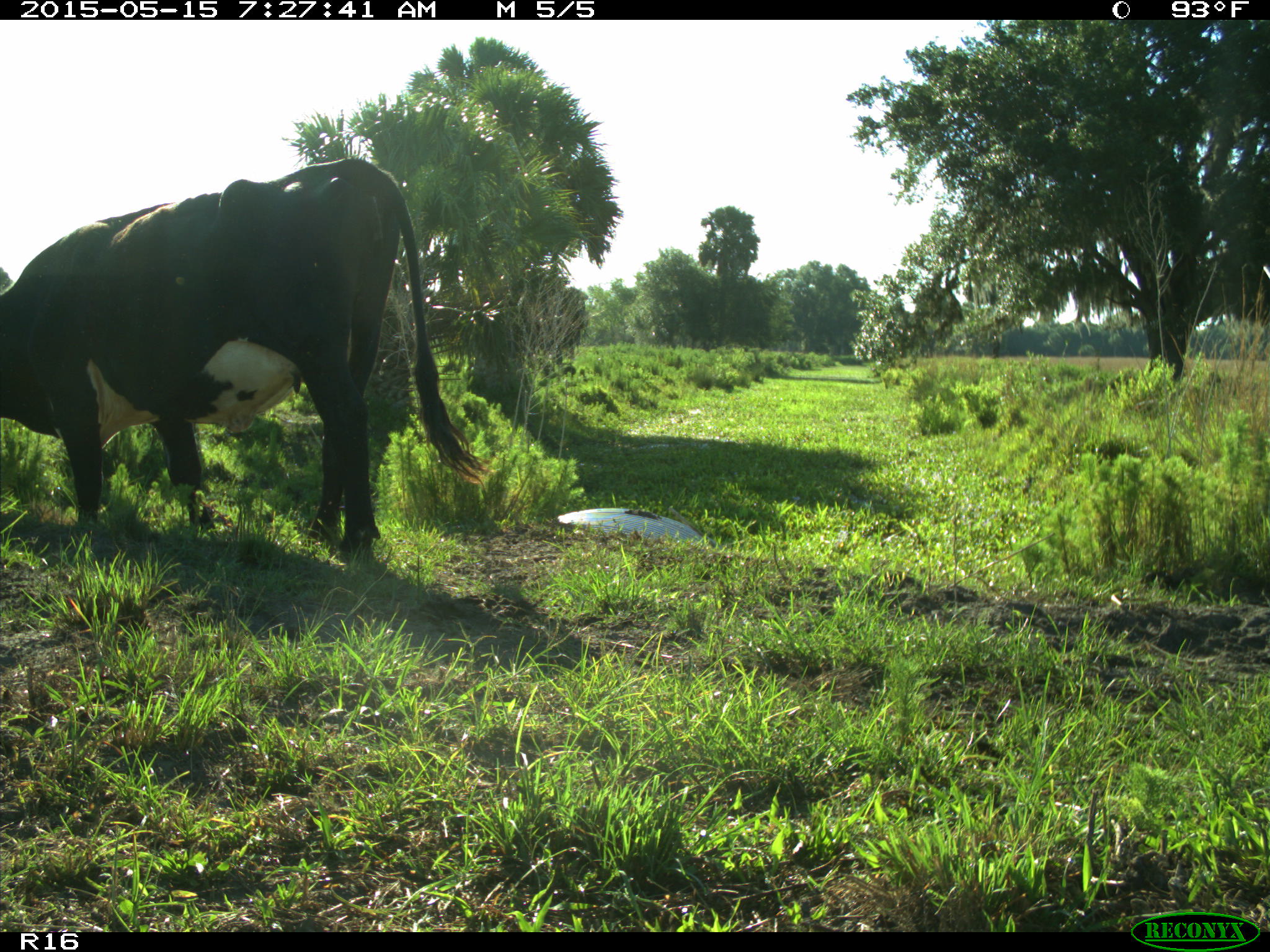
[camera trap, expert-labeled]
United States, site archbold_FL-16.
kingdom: Animalia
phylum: Chordata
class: Mammalia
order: Artiodactyla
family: Bovidae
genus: Bos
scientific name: Bos taurus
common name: domestic cow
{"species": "Bos taurus (domestic cow)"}